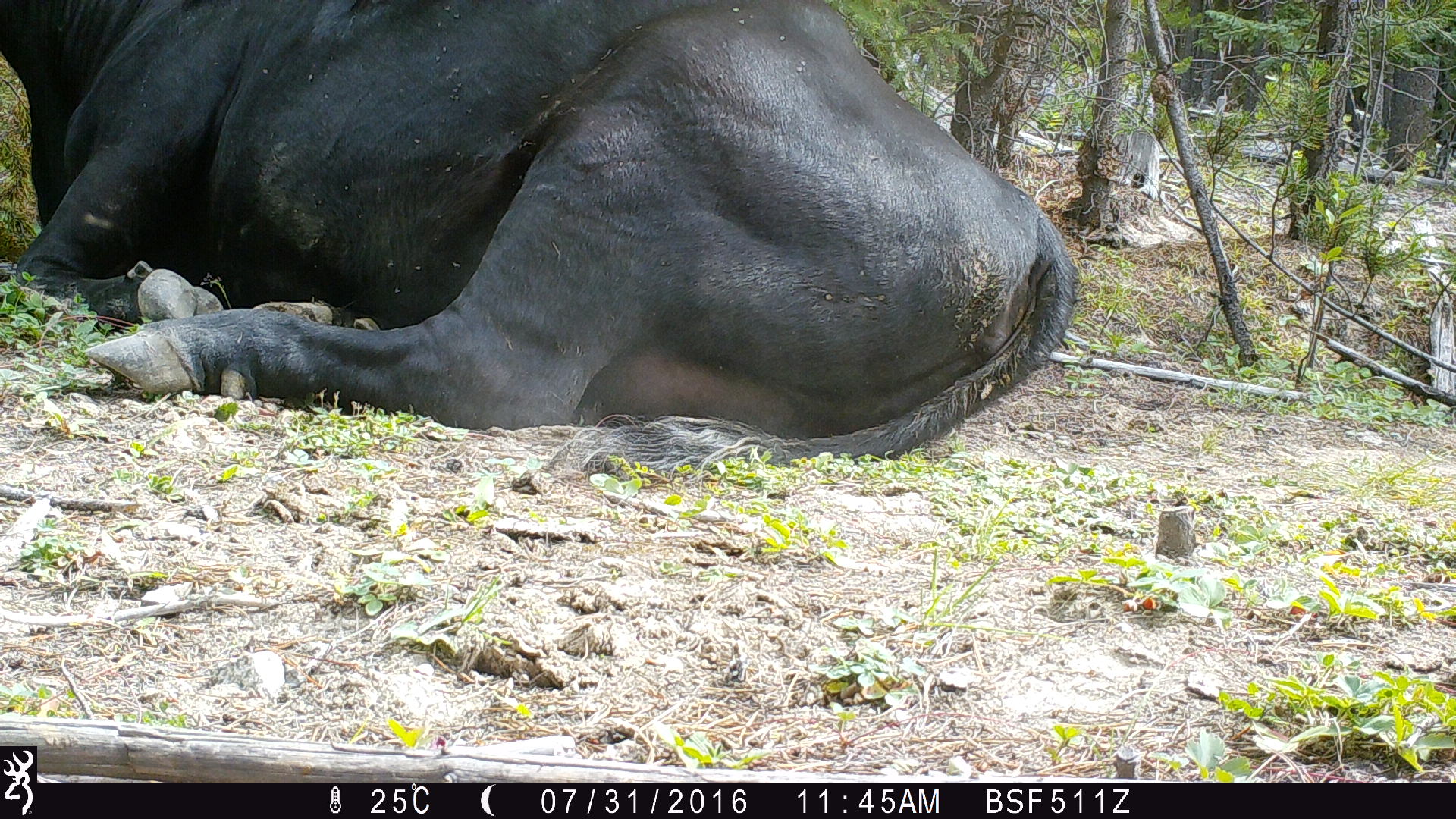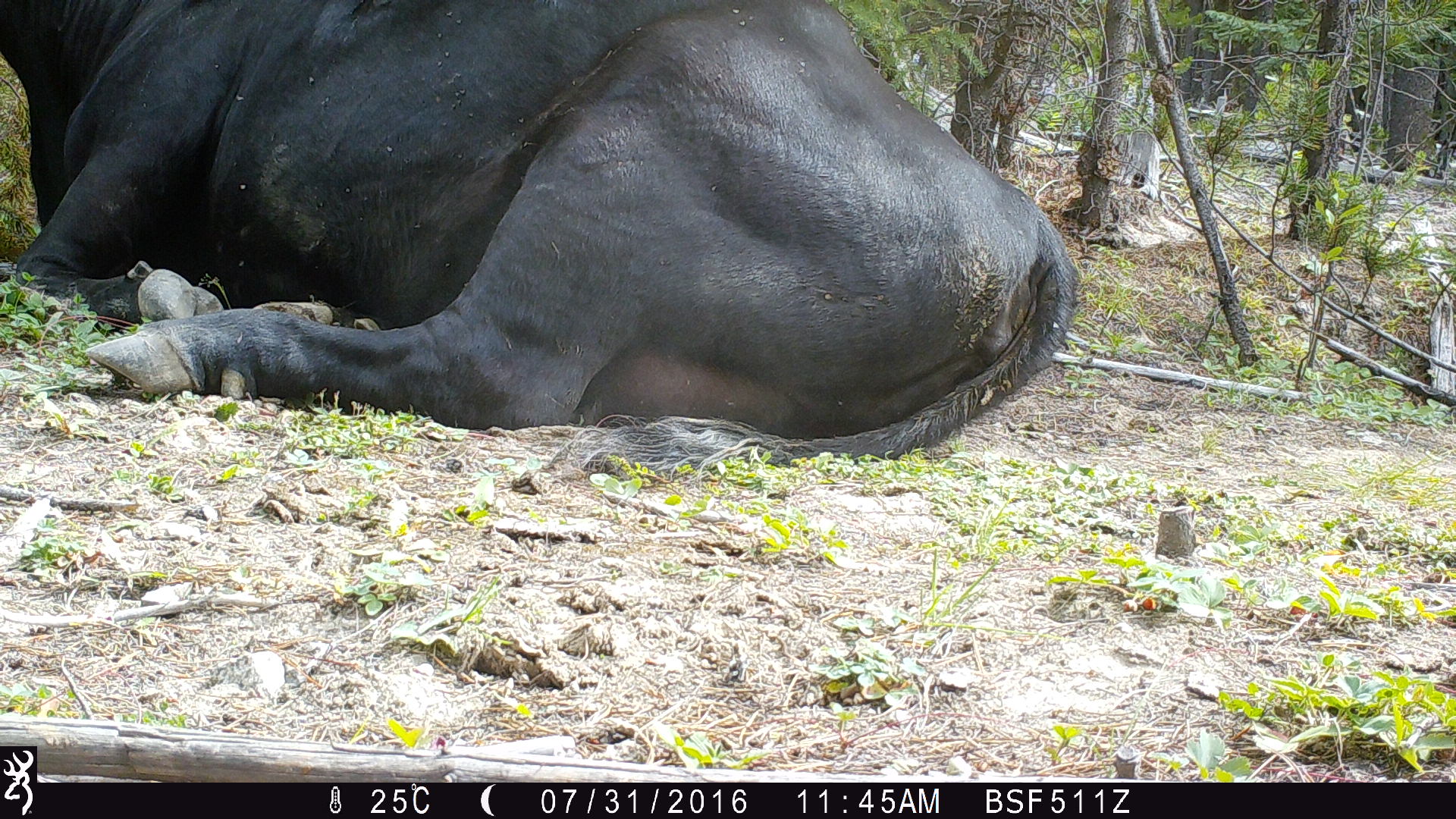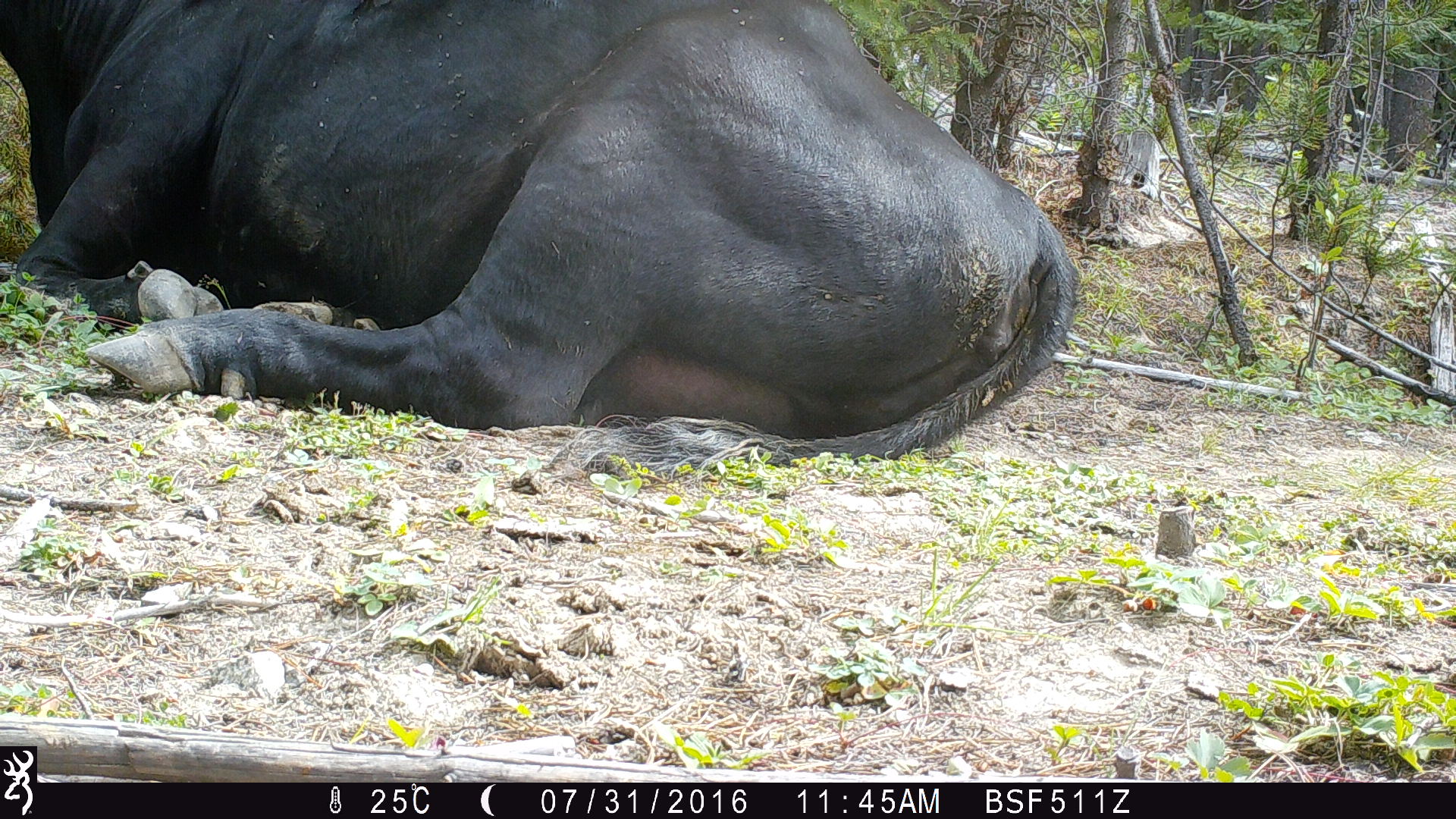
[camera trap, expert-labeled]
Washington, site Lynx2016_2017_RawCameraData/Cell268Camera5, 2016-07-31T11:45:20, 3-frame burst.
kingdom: Animalia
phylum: Chordata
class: Mammalia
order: Artiodactyla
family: Bovidae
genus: Bos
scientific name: Bos taurus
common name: domestic cattle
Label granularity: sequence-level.